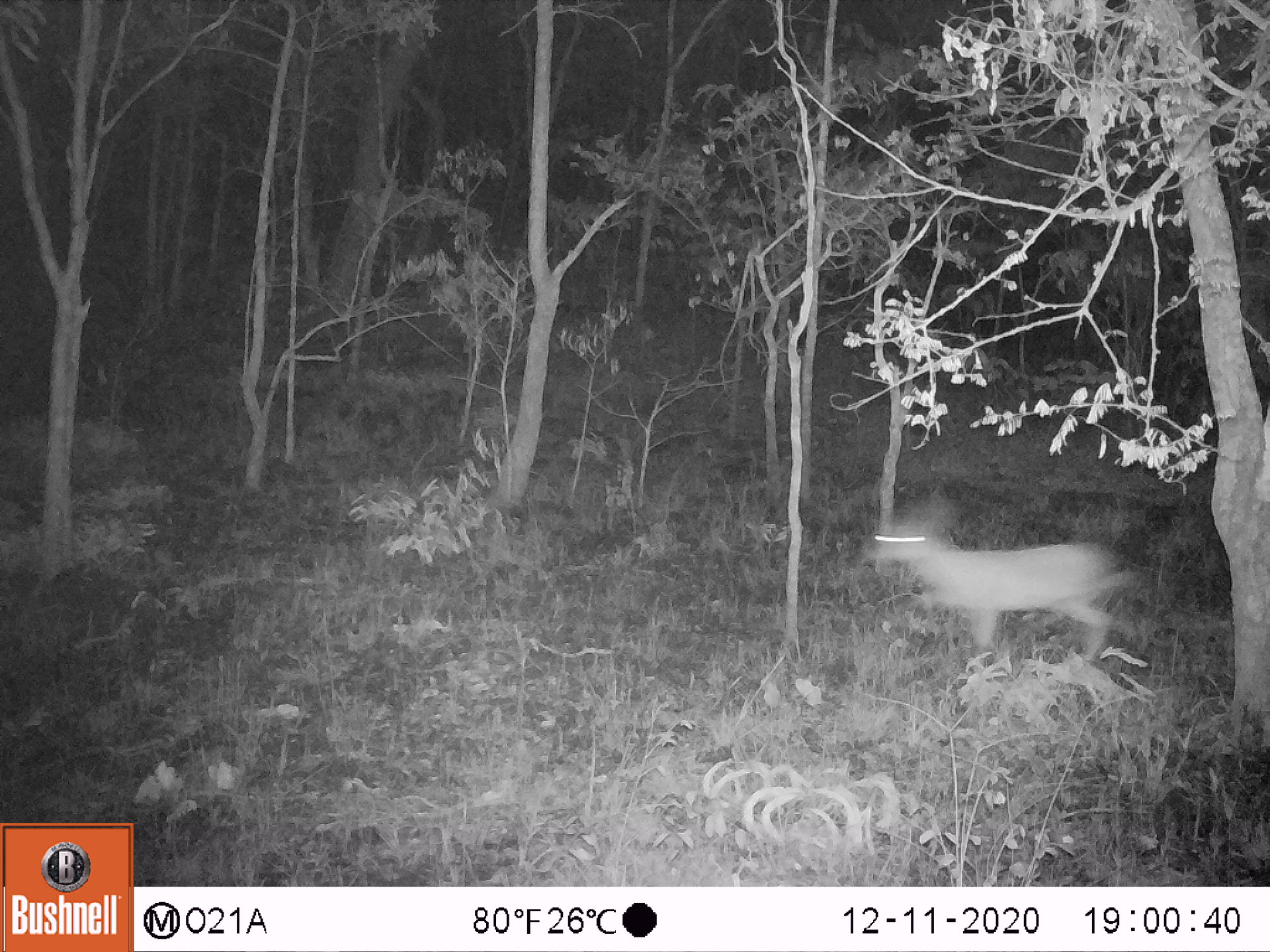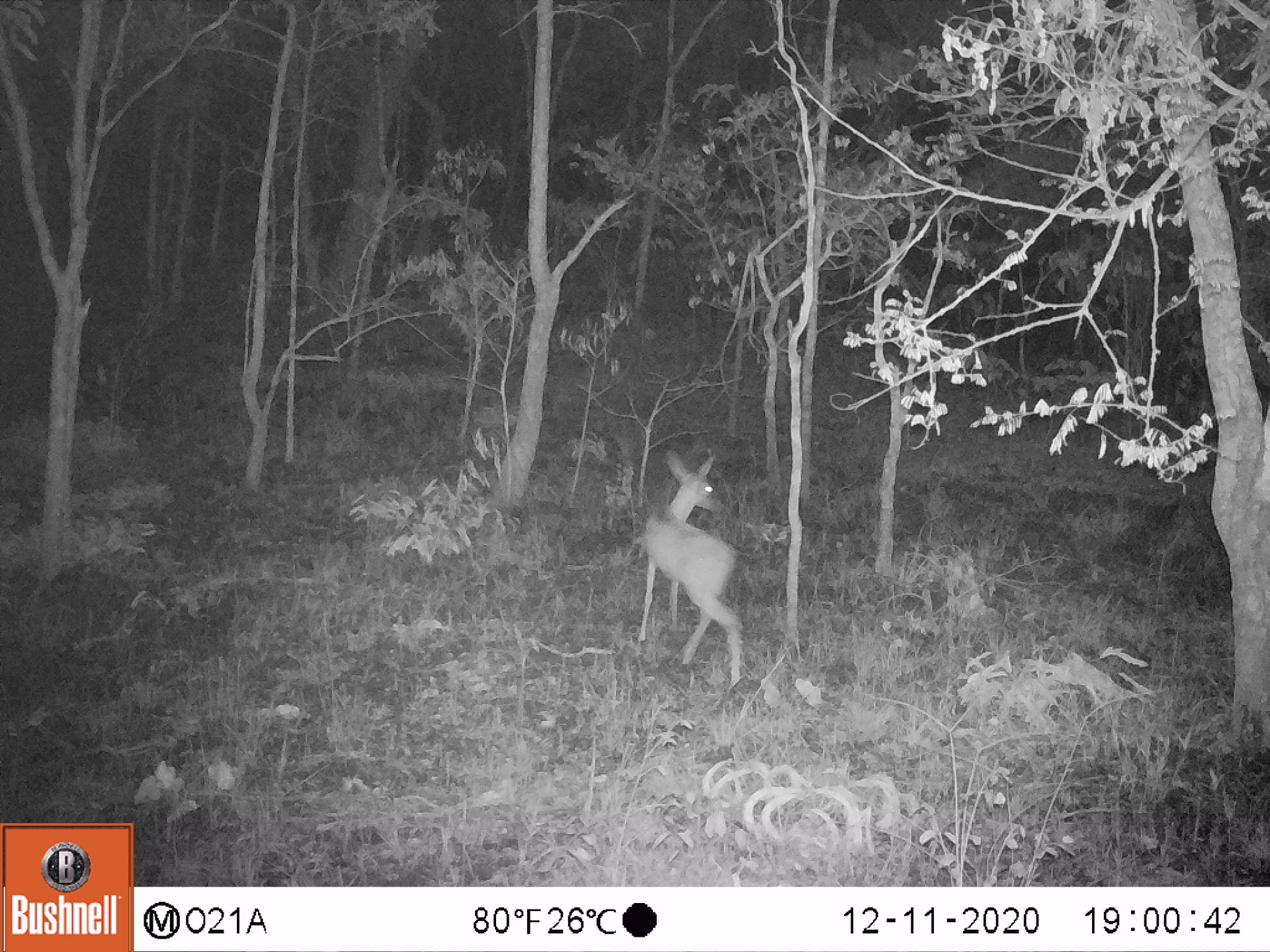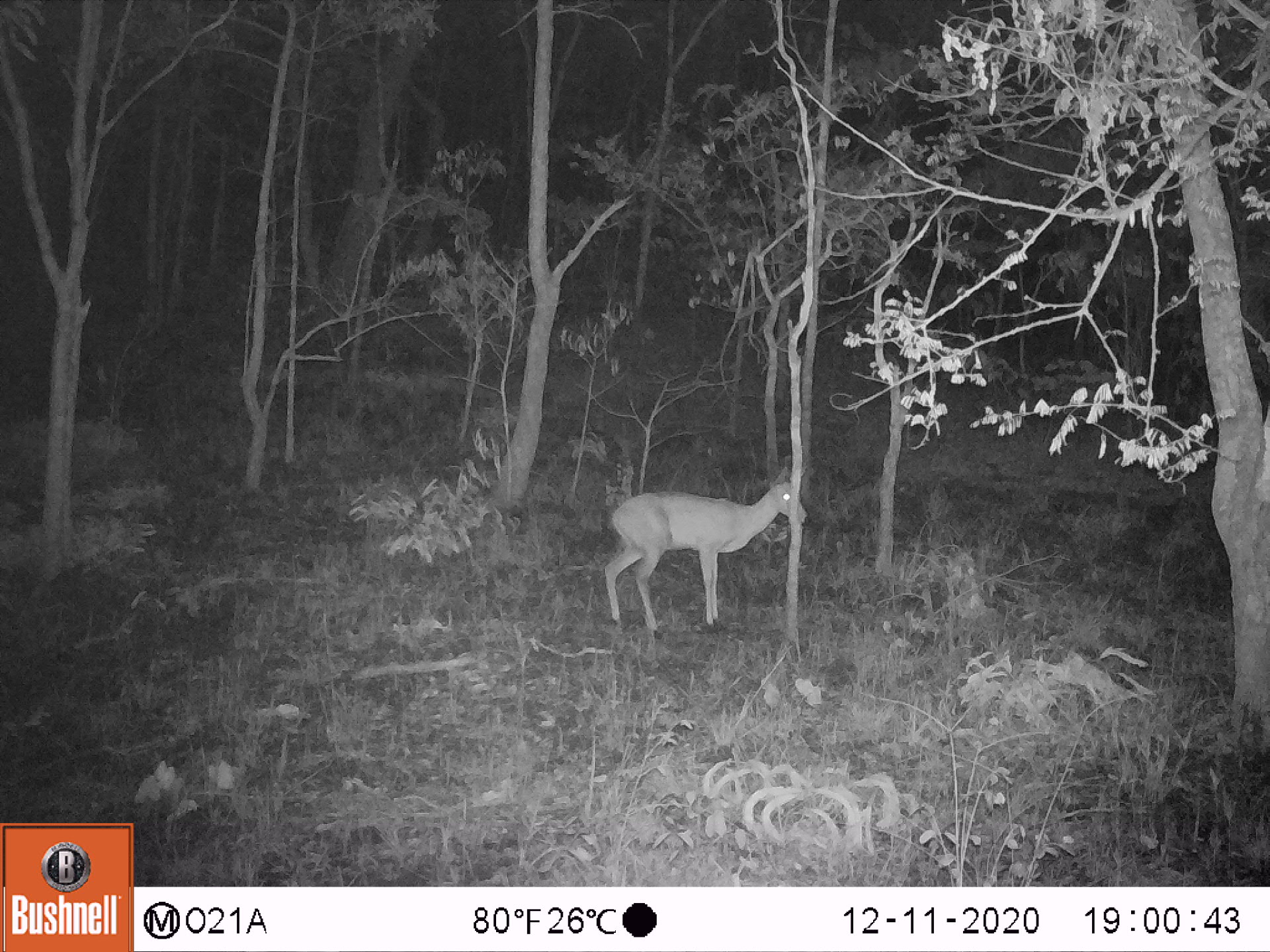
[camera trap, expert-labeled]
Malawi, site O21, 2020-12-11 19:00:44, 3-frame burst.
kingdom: Animalia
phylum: Chordata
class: Mammalia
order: Artiodactyla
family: Bovidae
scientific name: Antilopinae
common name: small antelope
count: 1